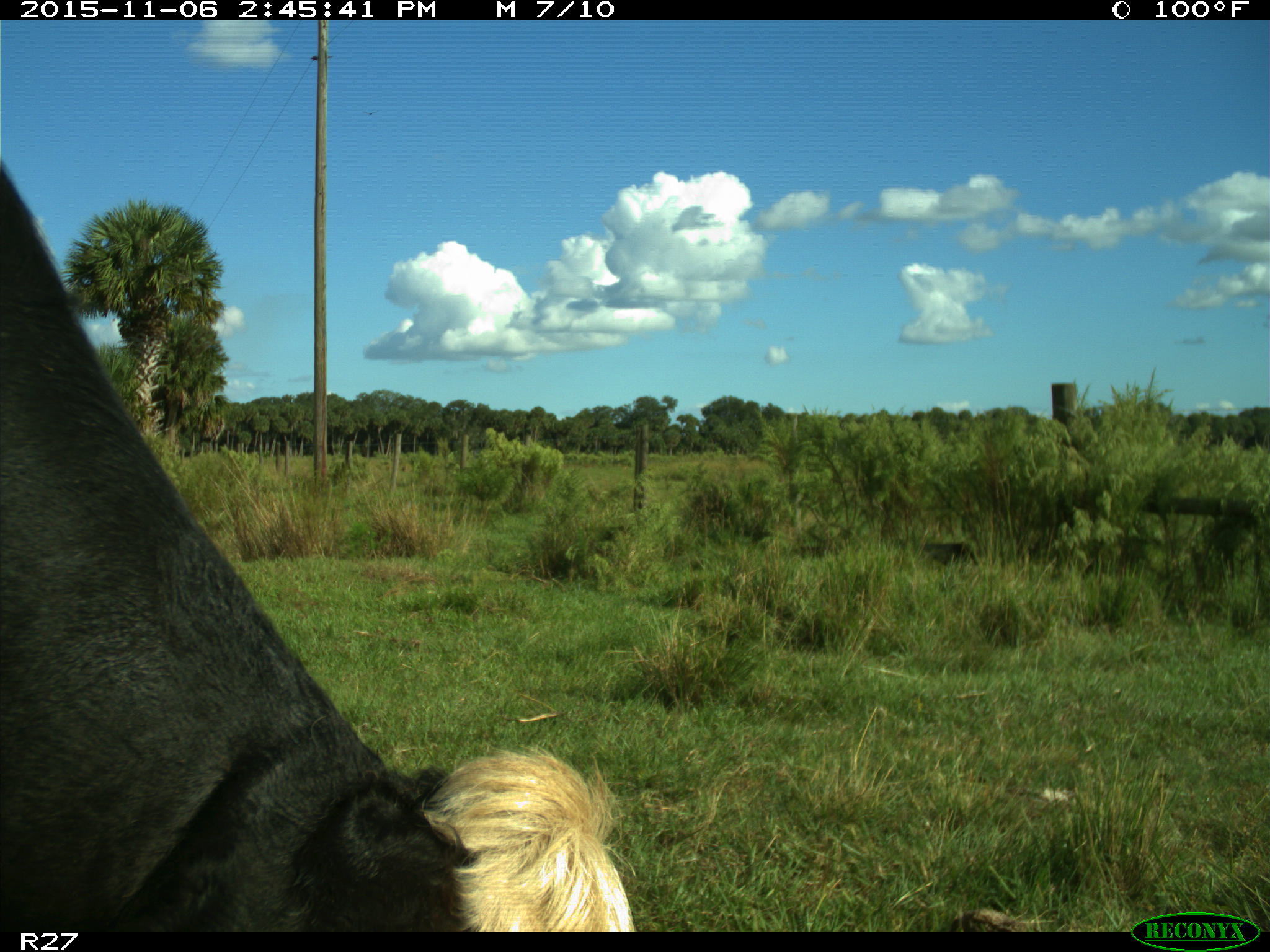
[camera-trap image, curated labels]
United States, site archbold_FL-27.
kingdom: Animalia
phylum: Chordata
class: Mammalia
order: Artiodactyla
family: Bovidae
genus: Bos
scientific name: Bos taurus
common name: domestic cow